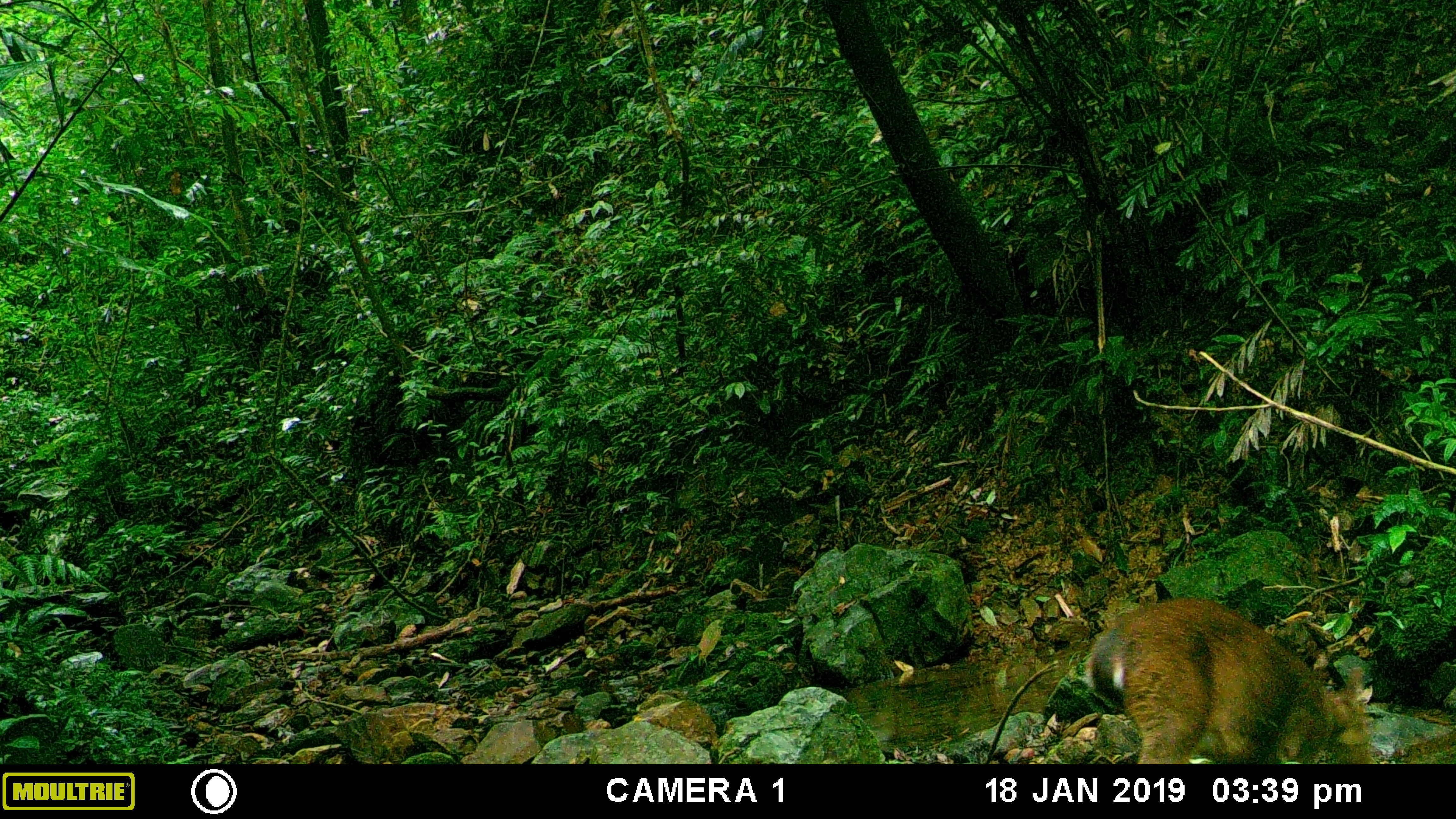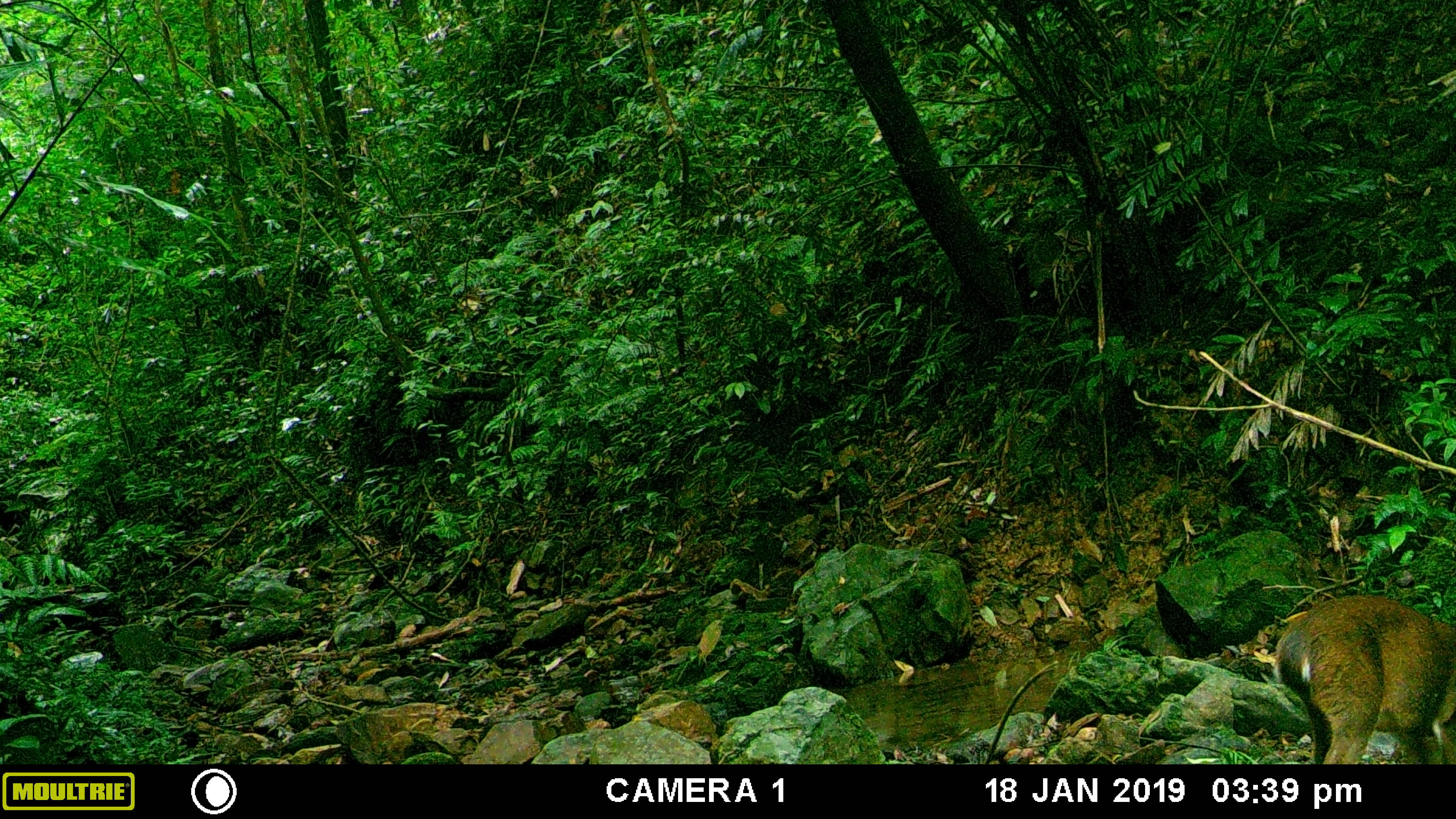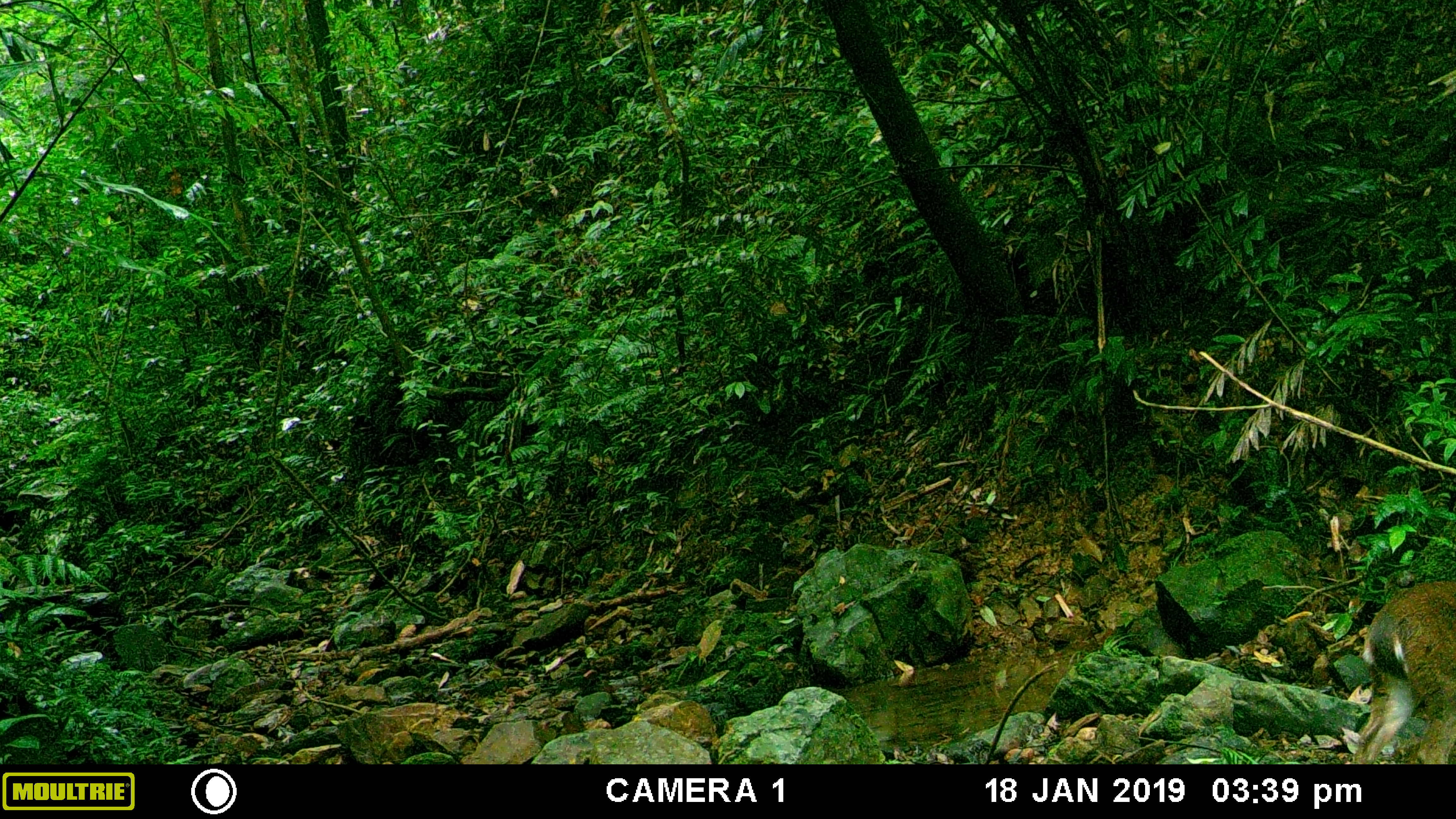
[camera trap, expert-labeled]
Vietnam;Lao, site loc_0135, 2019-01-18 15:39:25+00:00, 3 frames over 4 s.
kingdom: Animalia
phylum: Chordata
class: Mammalia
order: Artiodactyla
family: Cervidae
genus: Muntiacus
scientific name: Muntiacus rooseveltorum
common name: roosevelt's muntjac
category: roosevelts muntjac group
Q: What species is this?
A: Roosevelts muntjac group (roosevelt's muntjac) (Muntiacus rooseveltorum).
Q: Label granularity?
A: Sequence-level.